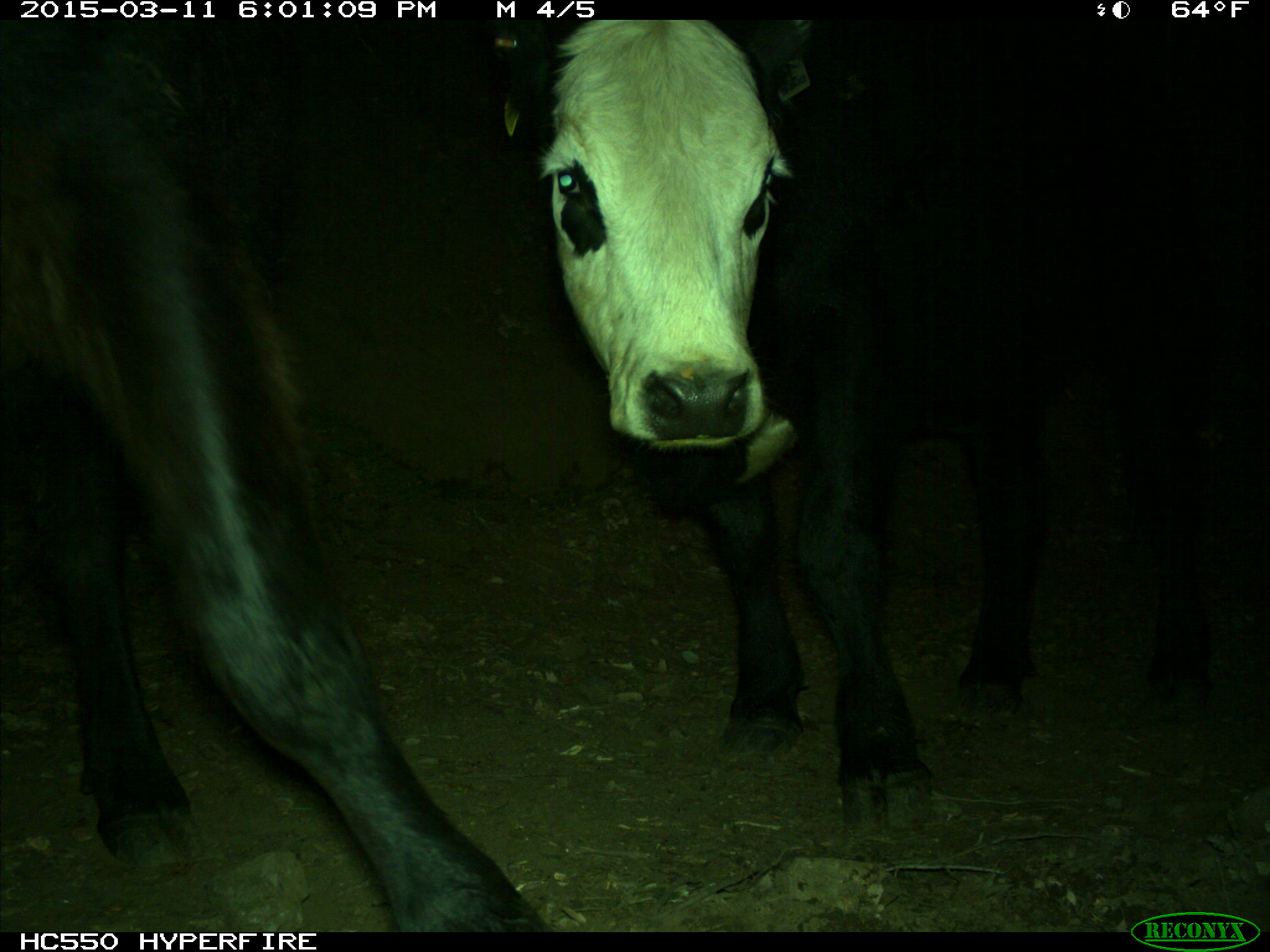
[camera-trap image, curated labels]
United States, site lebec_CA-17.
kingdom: Animalia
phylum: Chordata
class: Mammalia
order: Artiodactyla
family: Bovidae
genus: Bos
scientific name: Bos taurus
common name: domestic cow